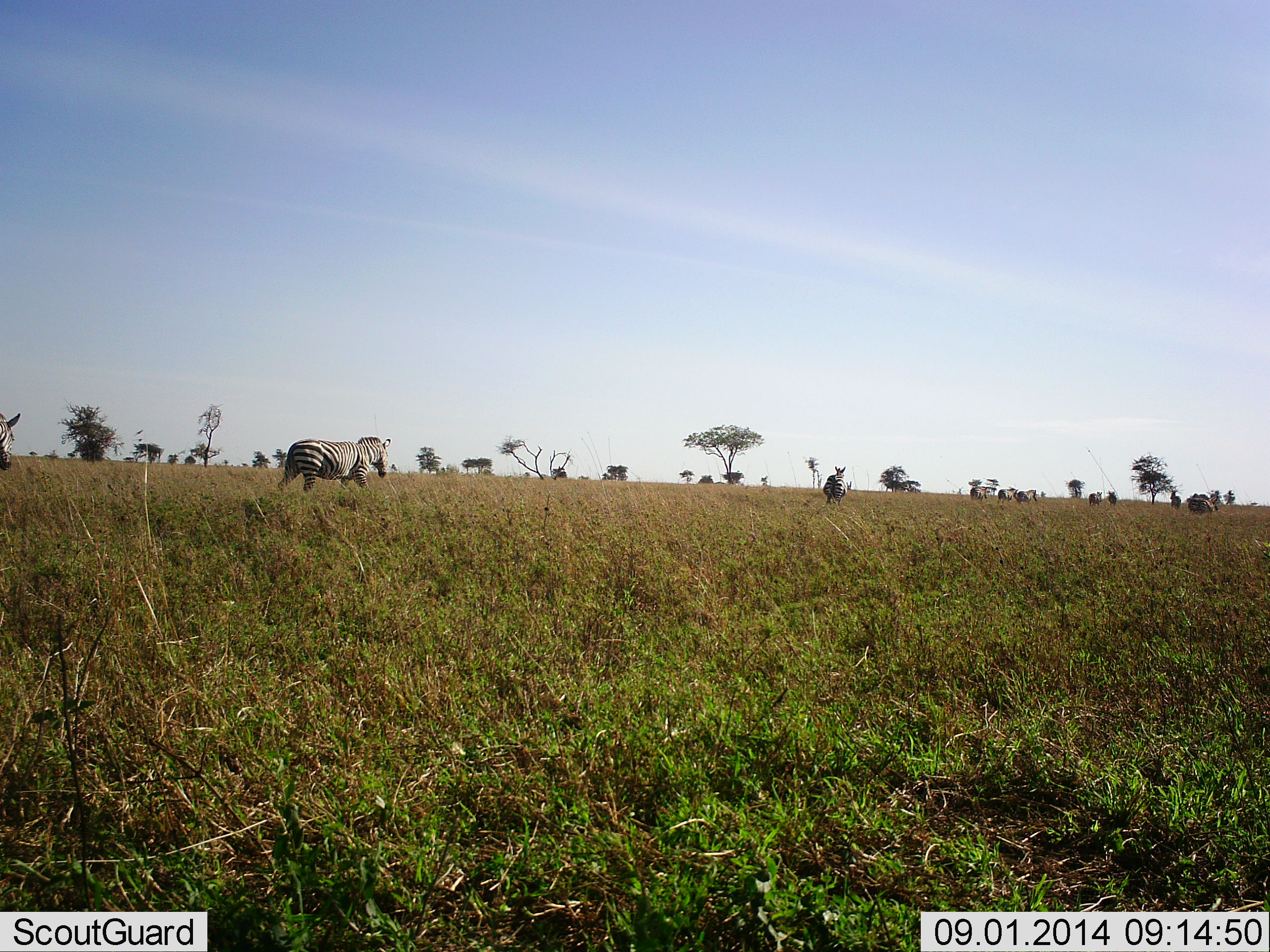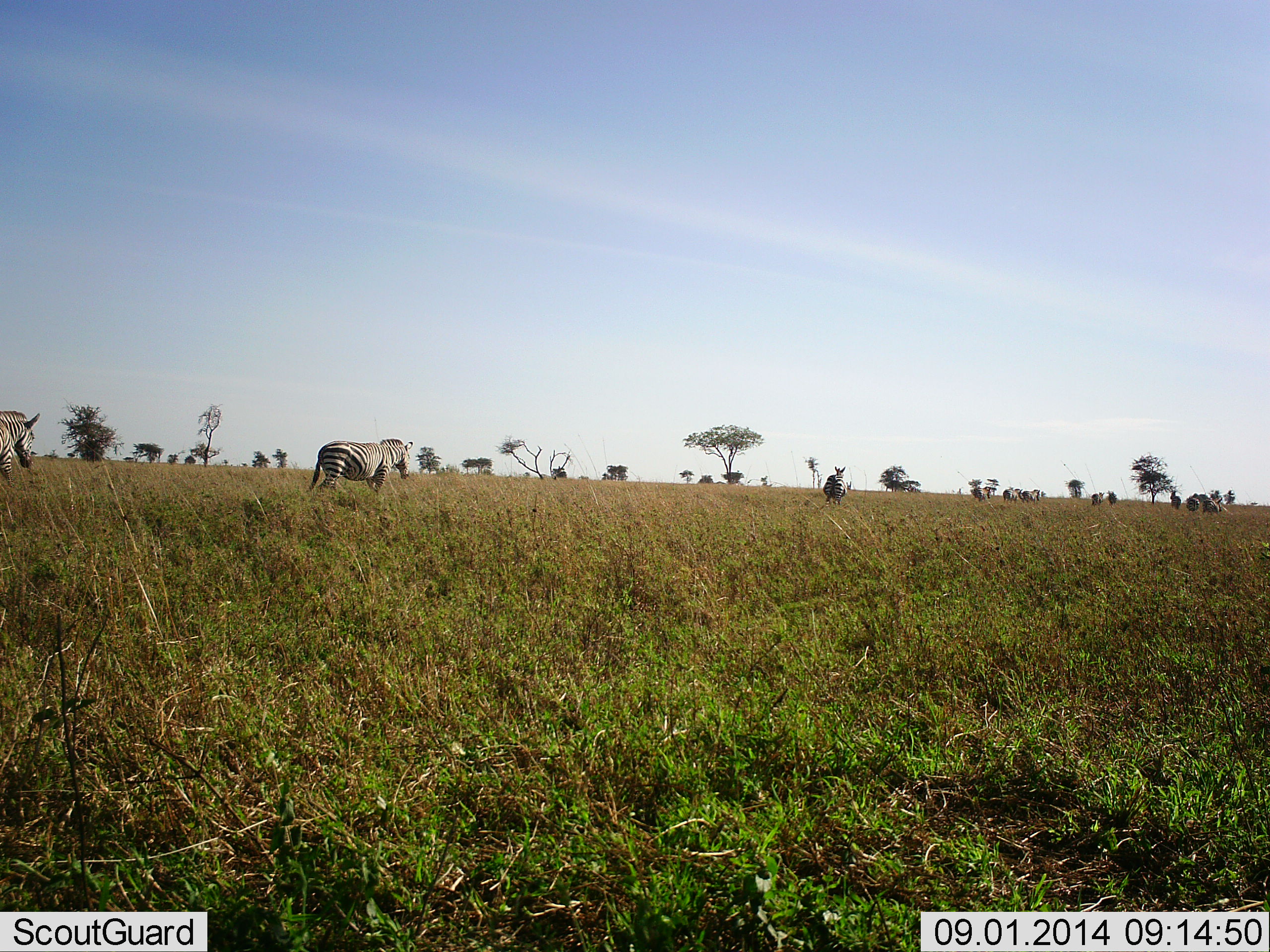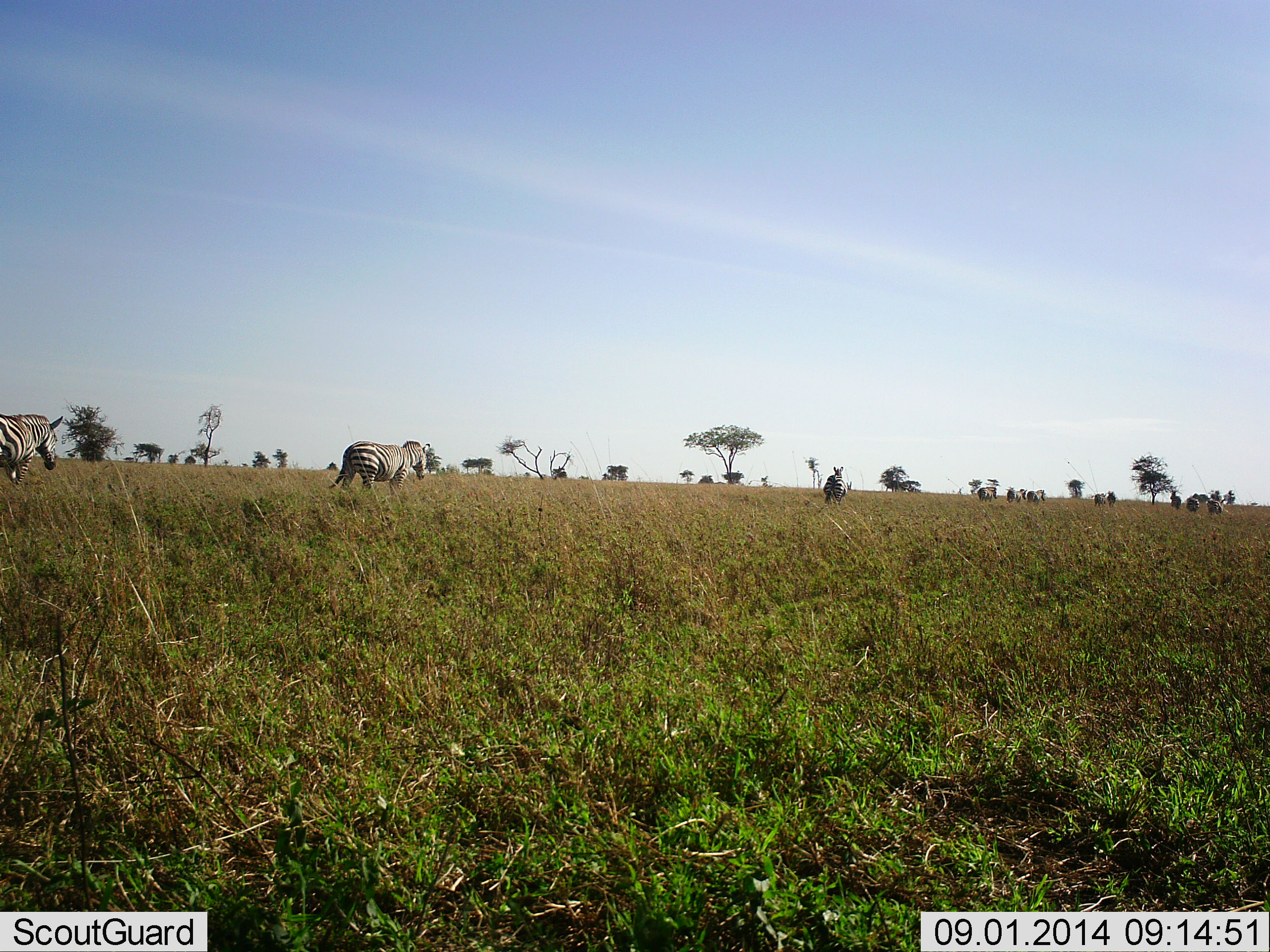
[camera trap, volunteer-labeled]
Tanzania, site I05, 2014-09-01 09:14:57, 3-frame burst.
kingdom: Animalia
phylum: Chordata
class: Mammalia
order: Perissodactyla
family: Equidae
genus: Equus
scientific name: Equus quagga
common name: plains zebra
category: zebra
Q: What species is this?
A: Zebra (plains zebra) (Equus quagga).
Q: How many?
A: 11-50.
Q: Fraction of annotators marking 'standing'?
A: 40%.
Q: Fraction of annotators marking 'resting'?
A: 10%.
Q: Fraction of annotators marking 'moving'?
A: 90%.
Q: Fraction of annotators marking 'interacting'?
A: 0%.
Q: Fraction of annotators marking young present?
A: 0%.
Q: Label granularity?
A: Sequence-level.